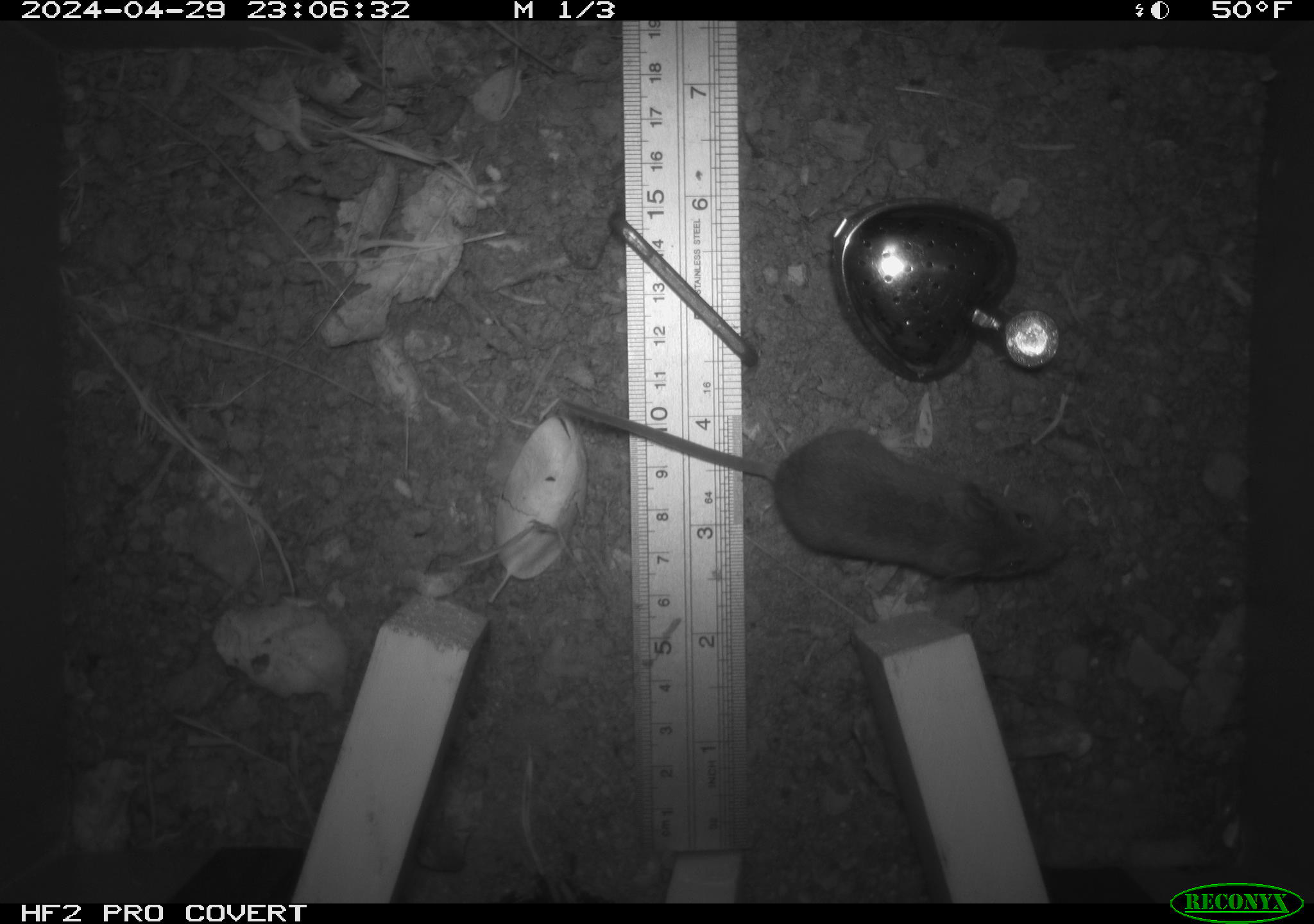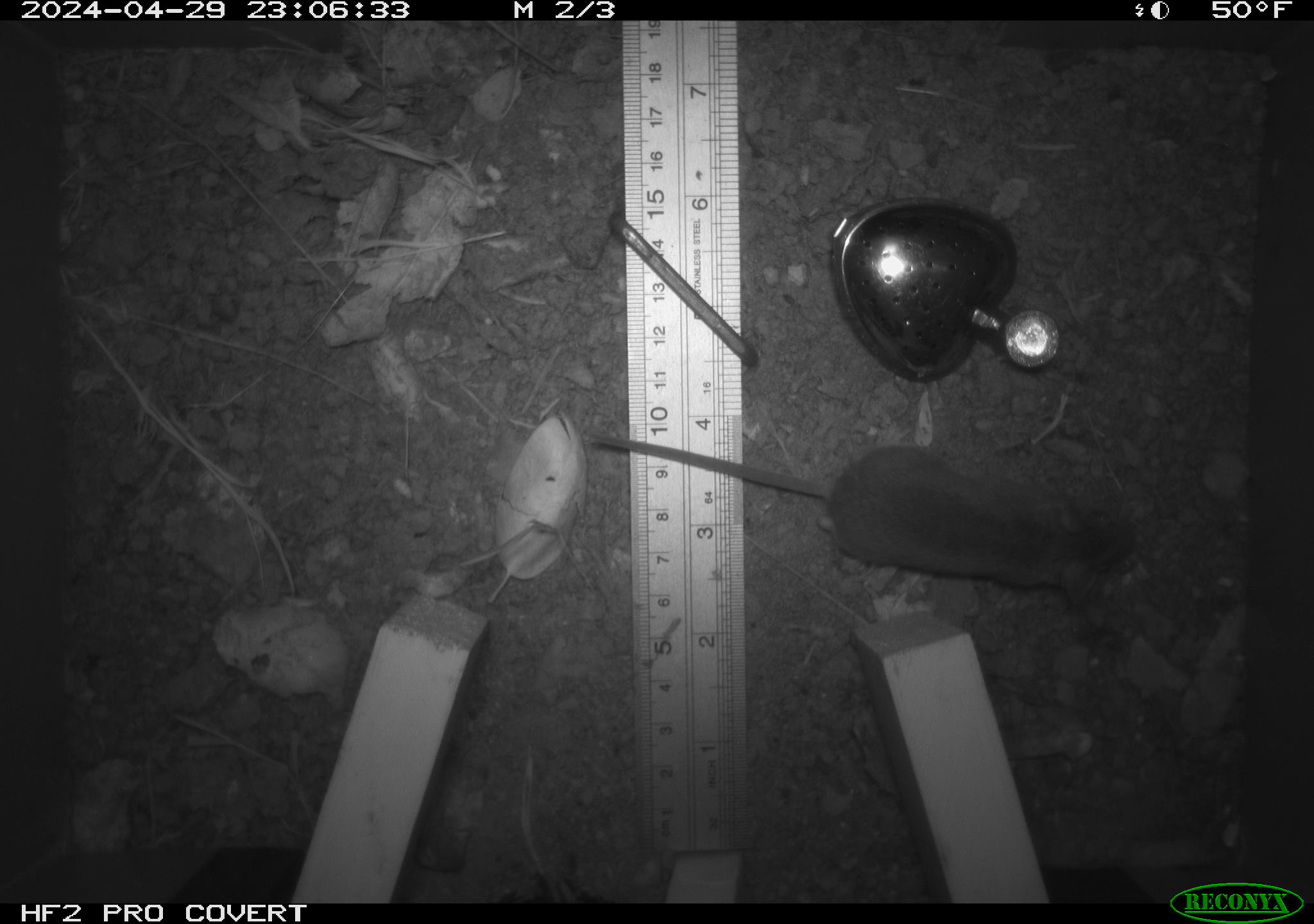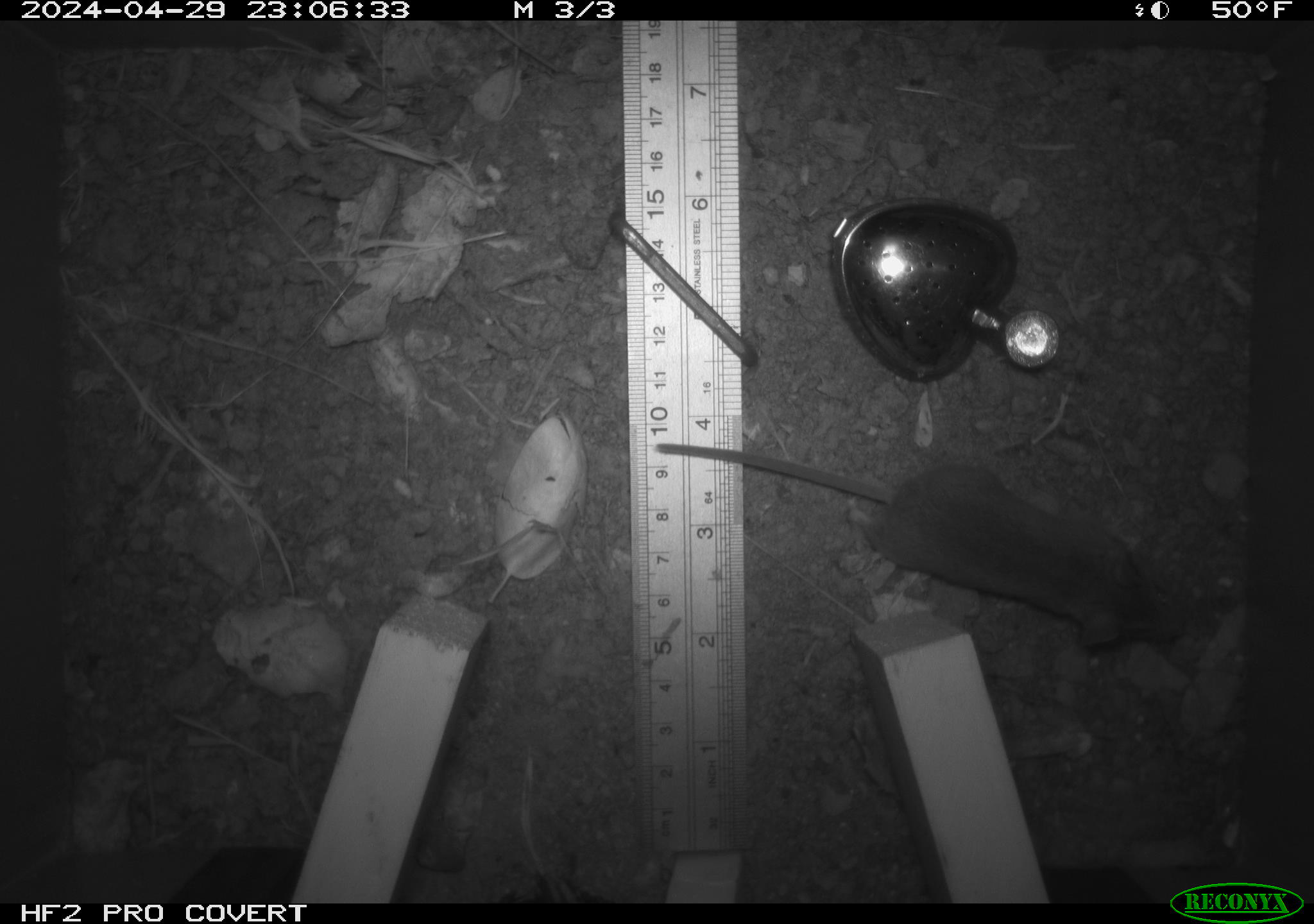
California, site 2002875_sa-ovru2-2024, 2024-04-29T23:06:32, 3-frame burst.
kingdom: Animalia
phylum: Chordata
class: Mammalia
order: Rodentia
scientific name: Rodentia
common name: rodent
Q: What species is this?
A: Rodent (Rodentia).